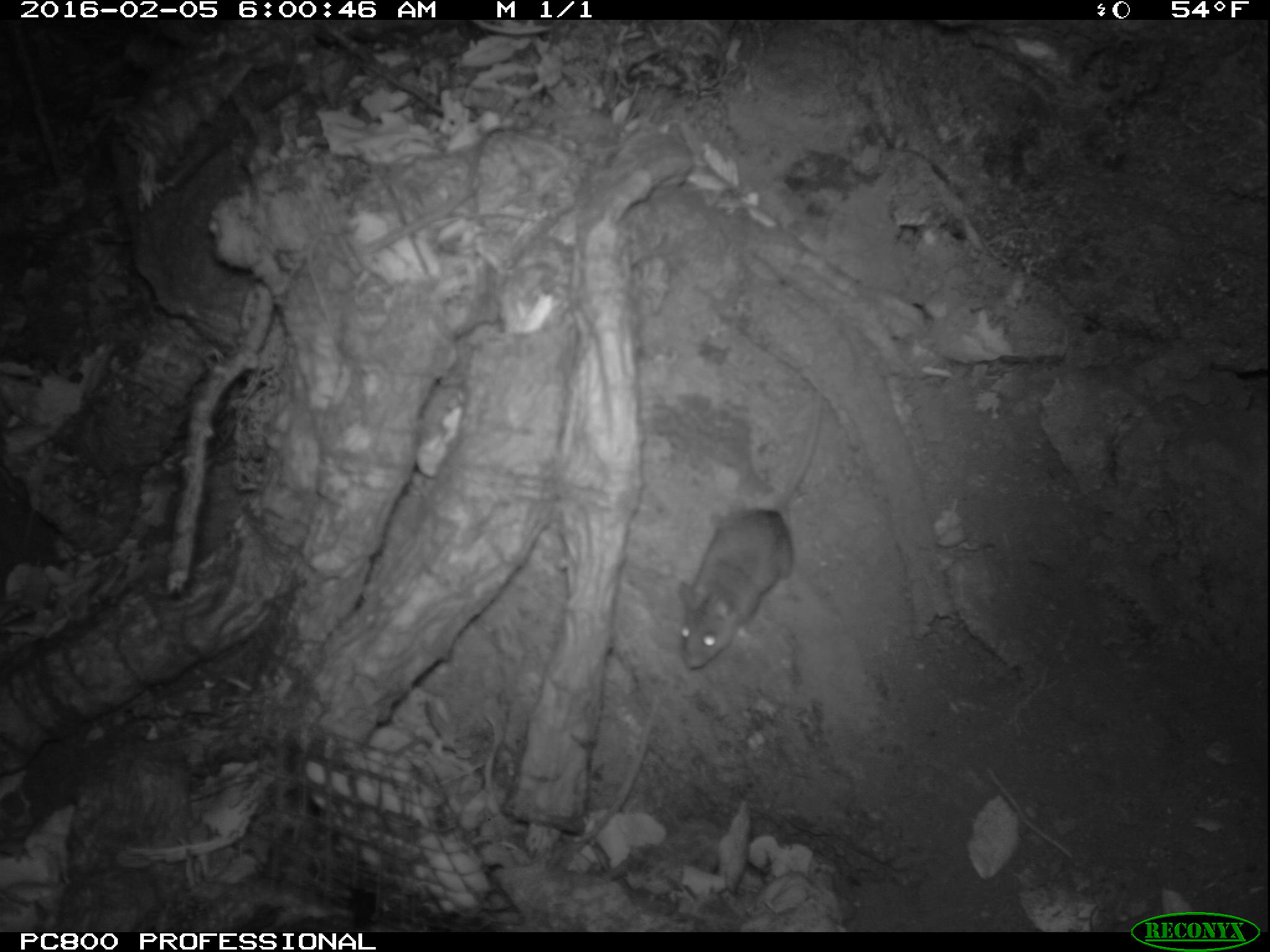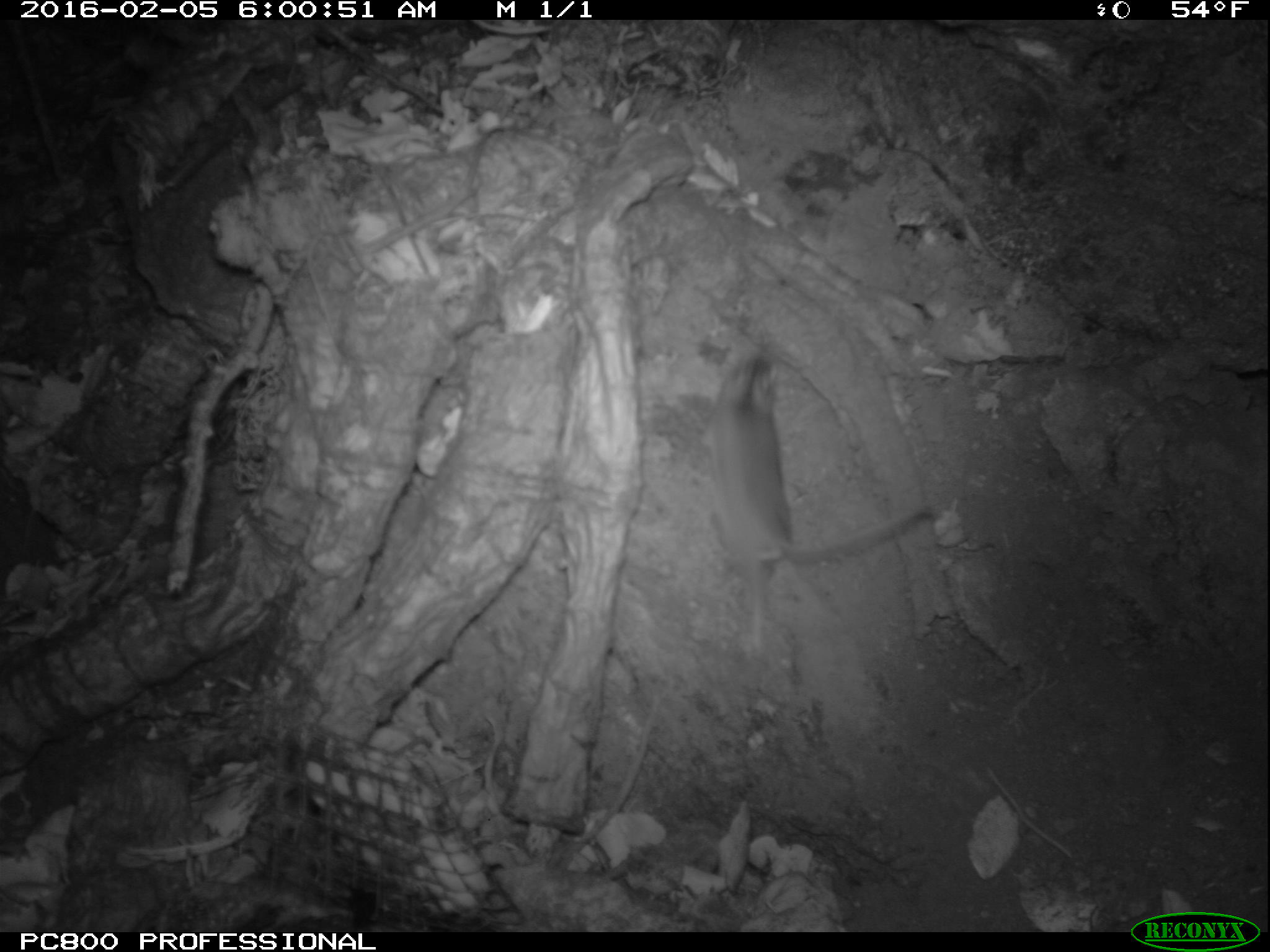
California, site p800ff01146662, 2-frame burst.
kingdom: Animalia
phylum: Chordata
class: Mammalia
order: Rodentia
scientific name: Rodentia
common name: rodent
Rodent (Rodentia).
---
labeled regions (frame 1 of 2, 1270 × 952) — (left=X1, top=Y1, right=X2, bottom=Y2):
rodent: (left=678, top=390, right=828, bottom=670)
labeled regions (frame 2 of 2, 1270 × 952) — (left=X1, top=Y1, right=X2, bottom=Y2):
rodent: (left=715, top=348, right=924, bottom=648)